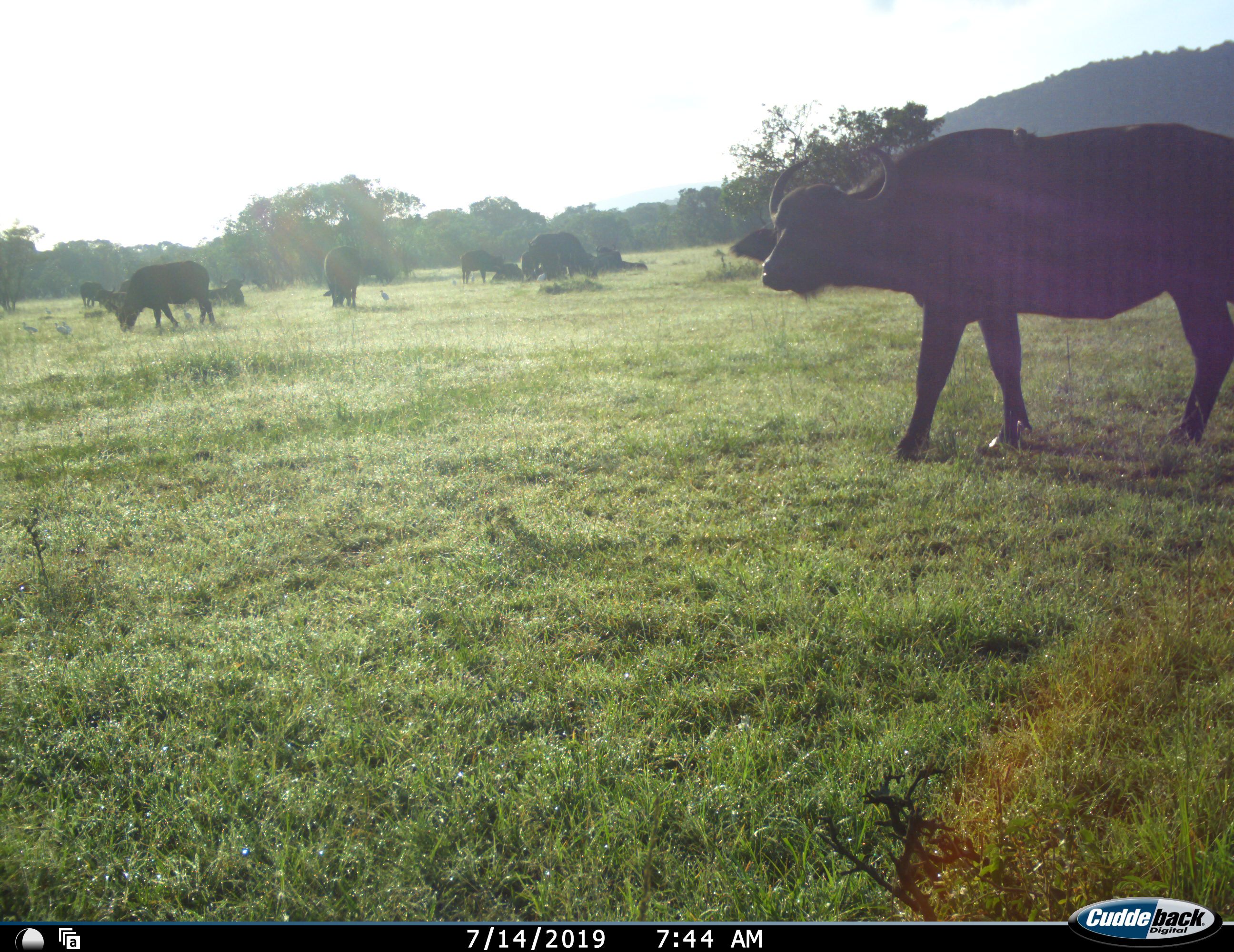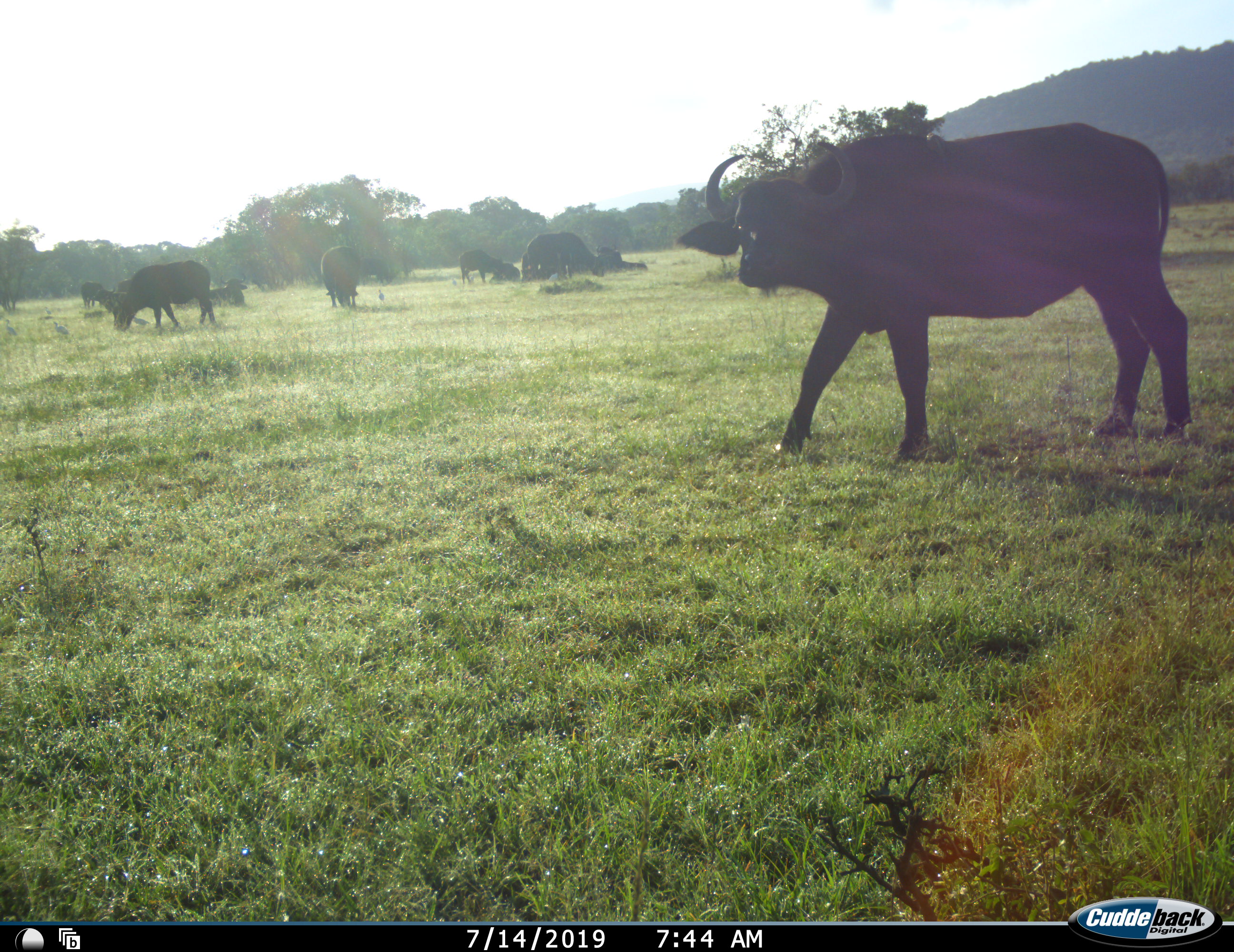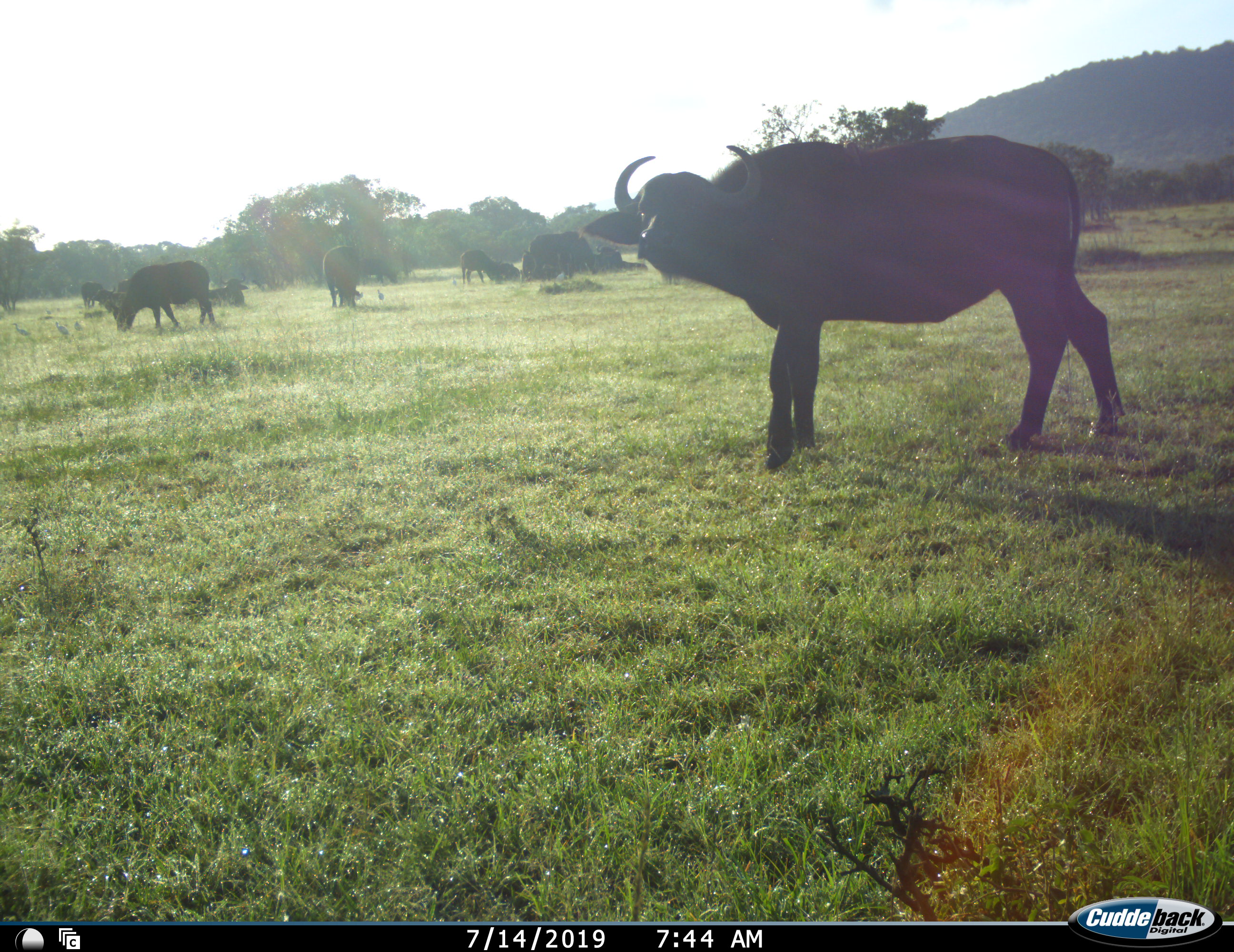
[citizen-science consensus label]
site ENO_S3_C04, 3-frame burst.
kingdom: Animalia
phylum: Chordata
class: Mammalia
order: Artiodactyla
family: Bovidae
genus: Syncerus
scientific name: Syncerus caffer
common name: african buffalo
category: buffalo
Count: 11-50.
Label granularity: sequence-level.